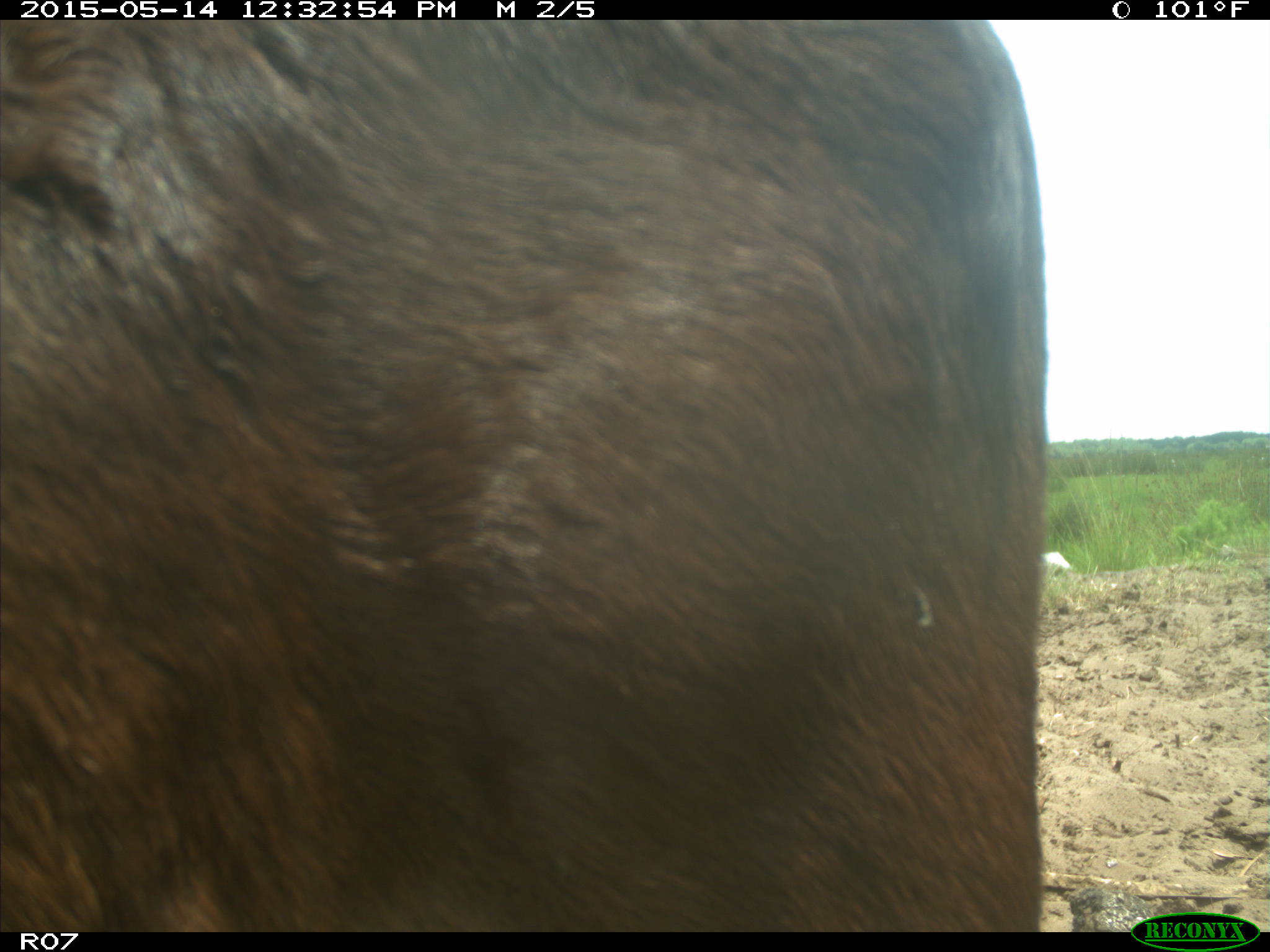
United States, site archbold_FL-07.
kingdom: Animalia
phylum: Chordata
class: Mammalia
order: Artiodactyla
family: Bovidae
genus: Bos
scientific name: Bos taurus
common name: domestic cow